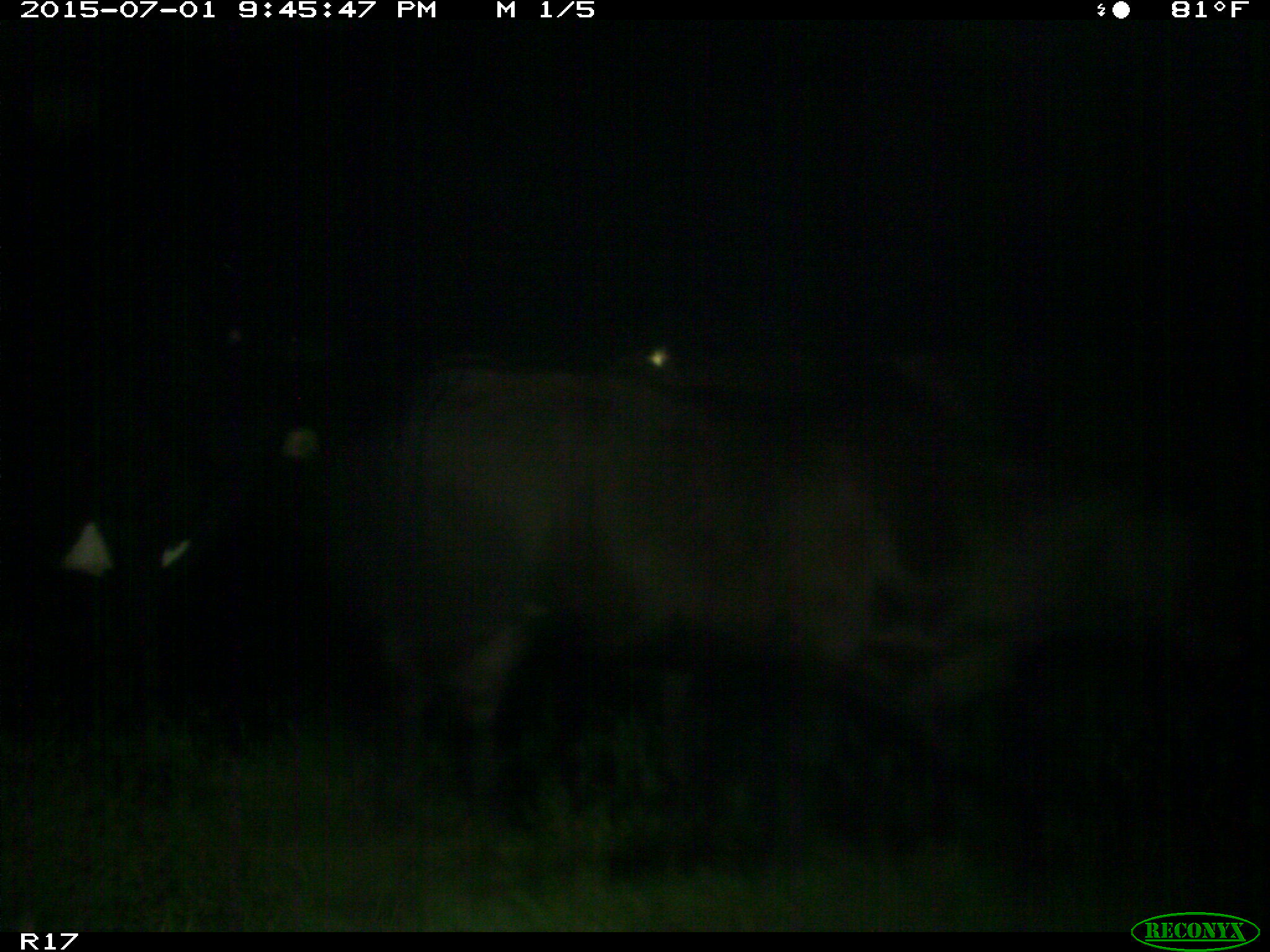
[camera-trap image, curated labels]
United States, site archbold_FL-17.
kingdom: Animalia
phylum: Chordata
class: Mammalia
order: Artiodactyla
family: Bovidae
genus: Bos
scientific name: Bos taurus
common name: domestic cow